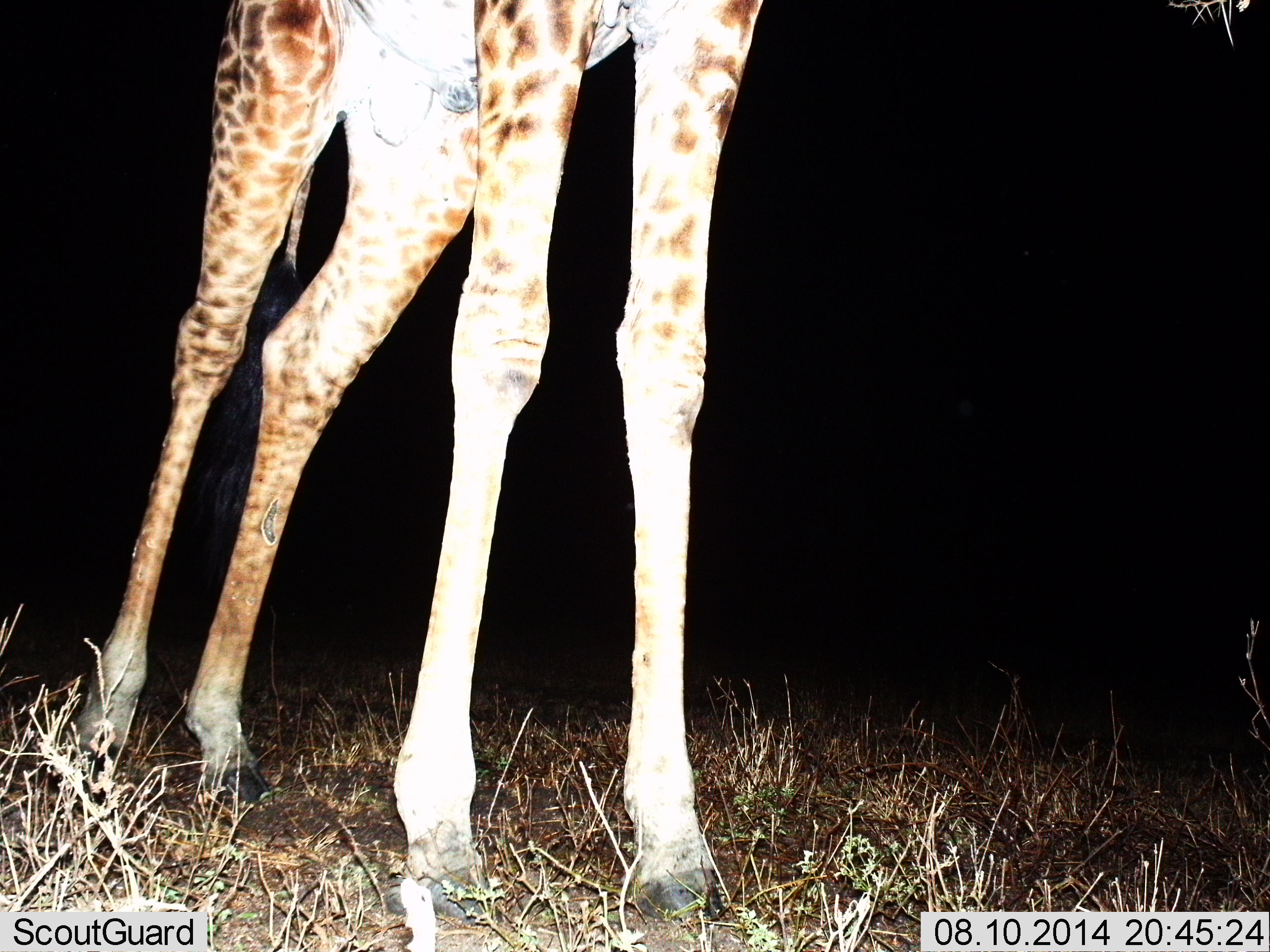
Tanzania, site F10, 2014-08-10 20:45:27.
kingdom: Animalia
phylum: Chordata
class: Mammalia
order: Artiodactyla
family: Giraffidae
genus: Giraffa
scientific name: Giraffa camelopardalis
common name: giraffe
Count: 1.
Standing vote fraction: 100%.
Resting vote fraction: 0%.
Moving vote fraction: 0%.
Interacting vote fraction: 0%.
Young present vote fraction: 0%.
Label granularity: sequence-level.